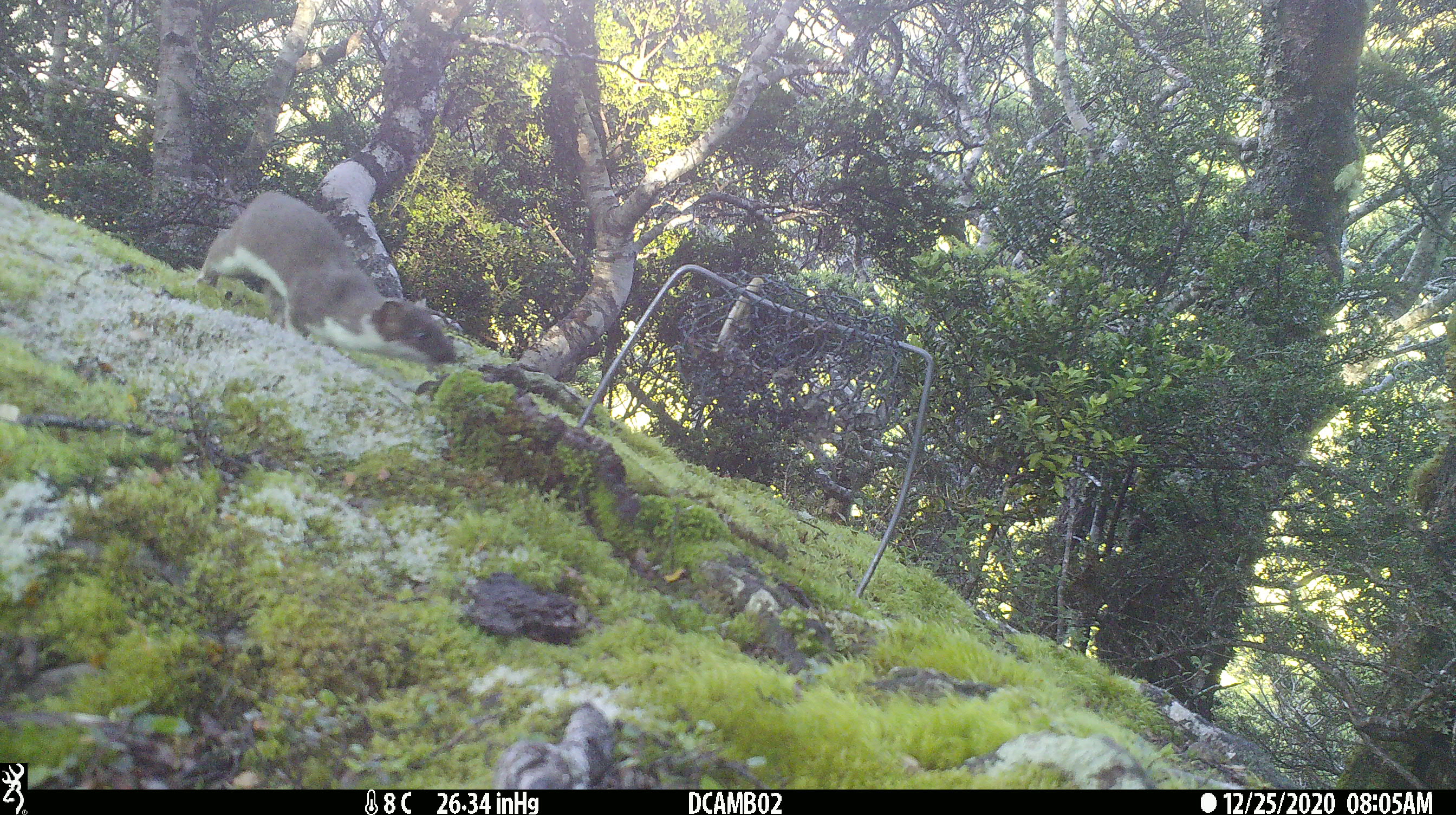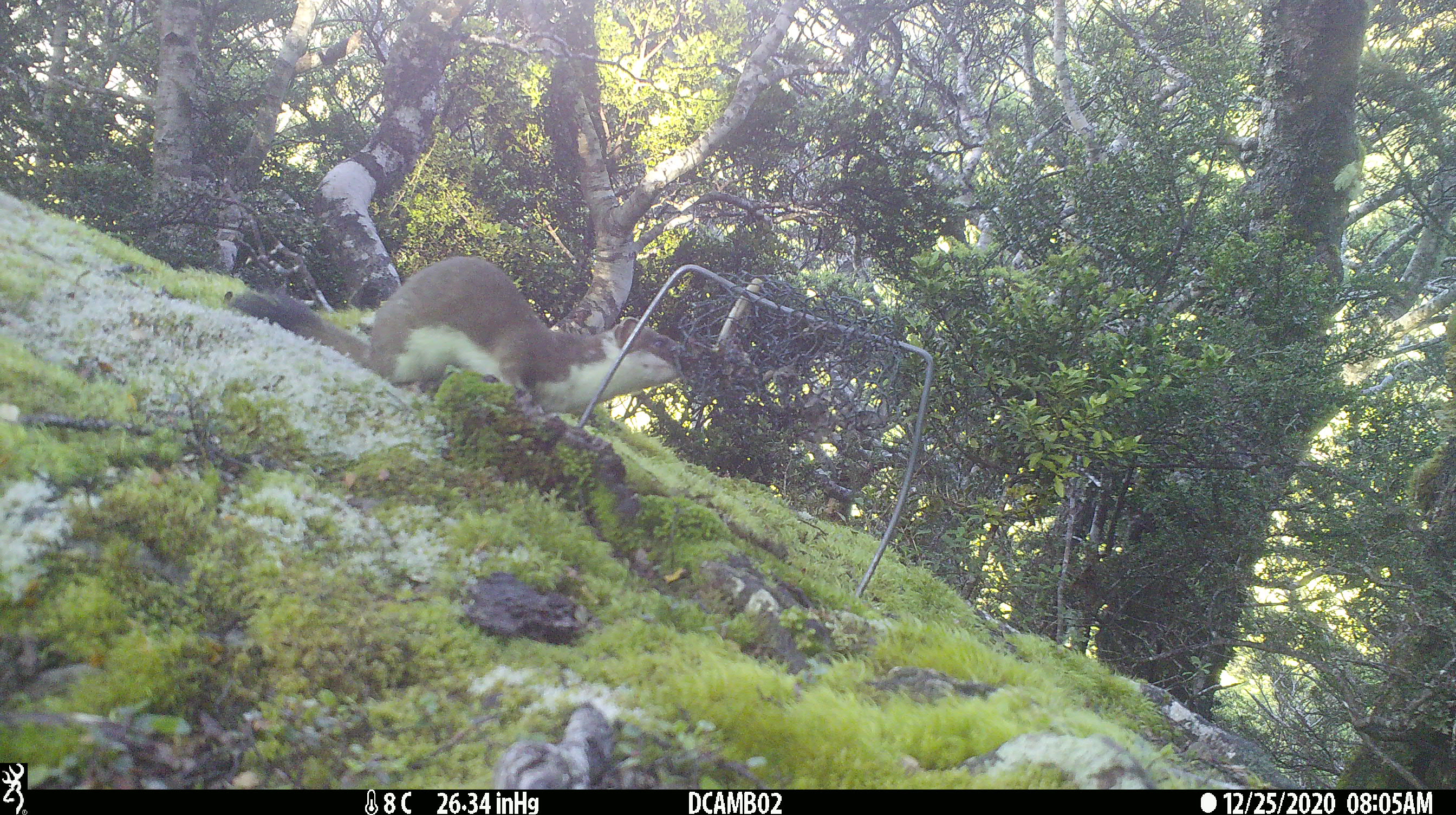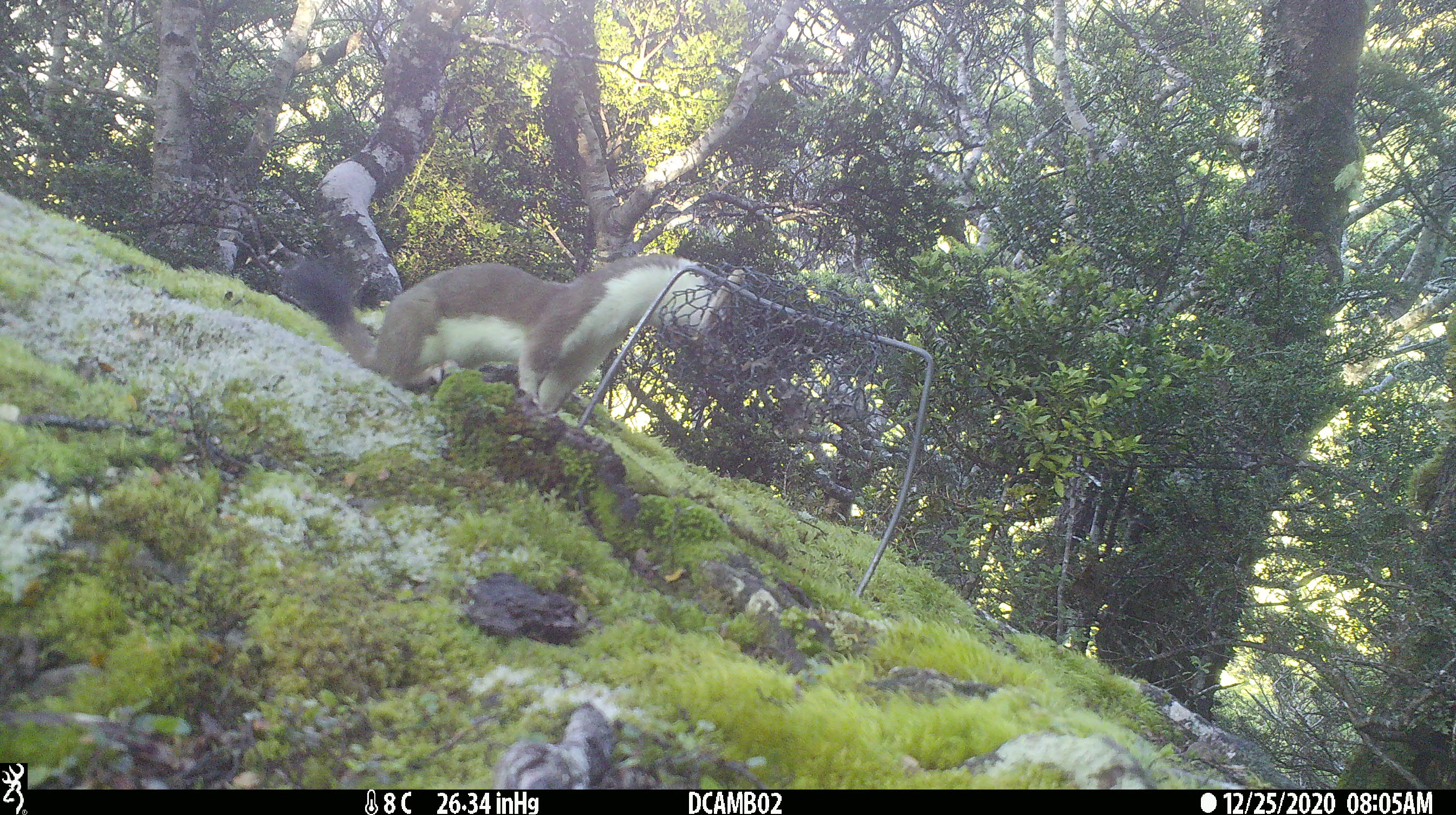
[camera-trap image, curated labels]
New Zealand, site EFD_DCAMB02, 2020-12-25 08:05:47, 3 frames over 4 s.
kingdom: Animalia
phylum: Chordata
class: Mammalia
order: Carnivora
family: Mustelidae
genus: Mustela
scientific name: Mustela erminea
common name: stoat